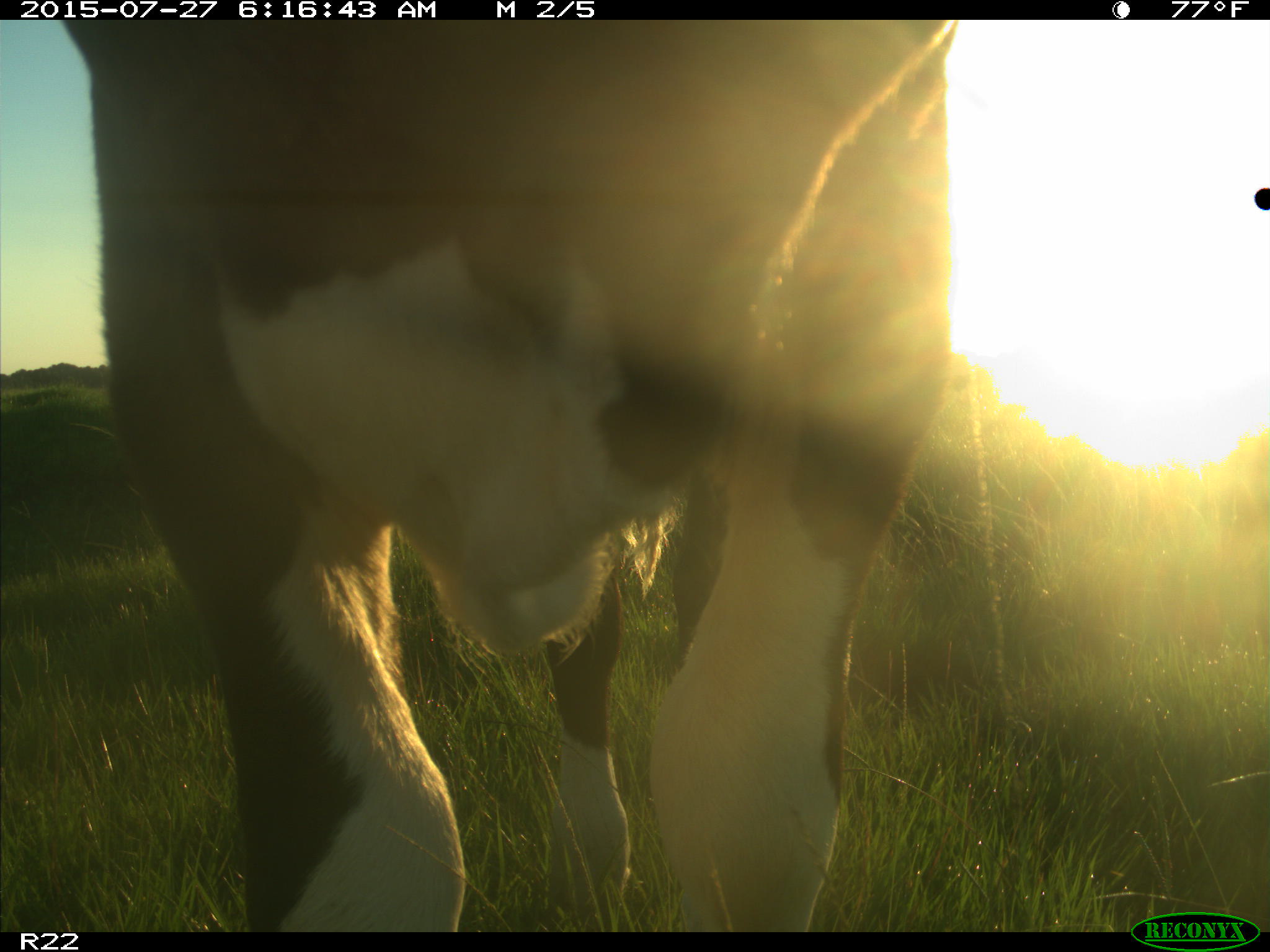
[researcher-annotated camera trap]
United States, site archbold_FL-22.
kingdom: Animalia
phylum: Chordata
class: Mammalia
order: Artiodactyla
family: Bovidae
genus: Bos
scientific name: Bos taurus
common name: domestic cow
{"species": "Bos taurus (domestic cow)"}